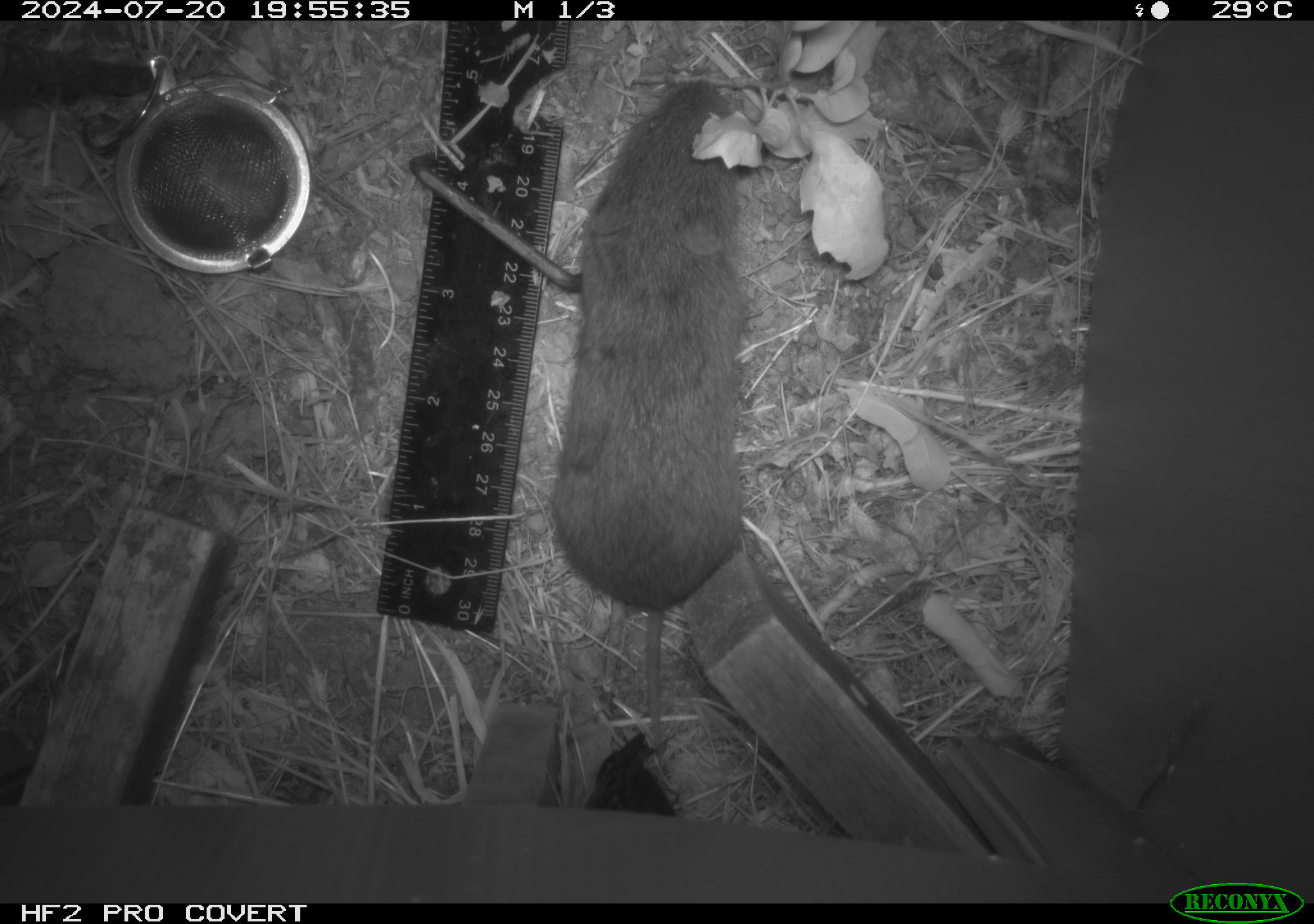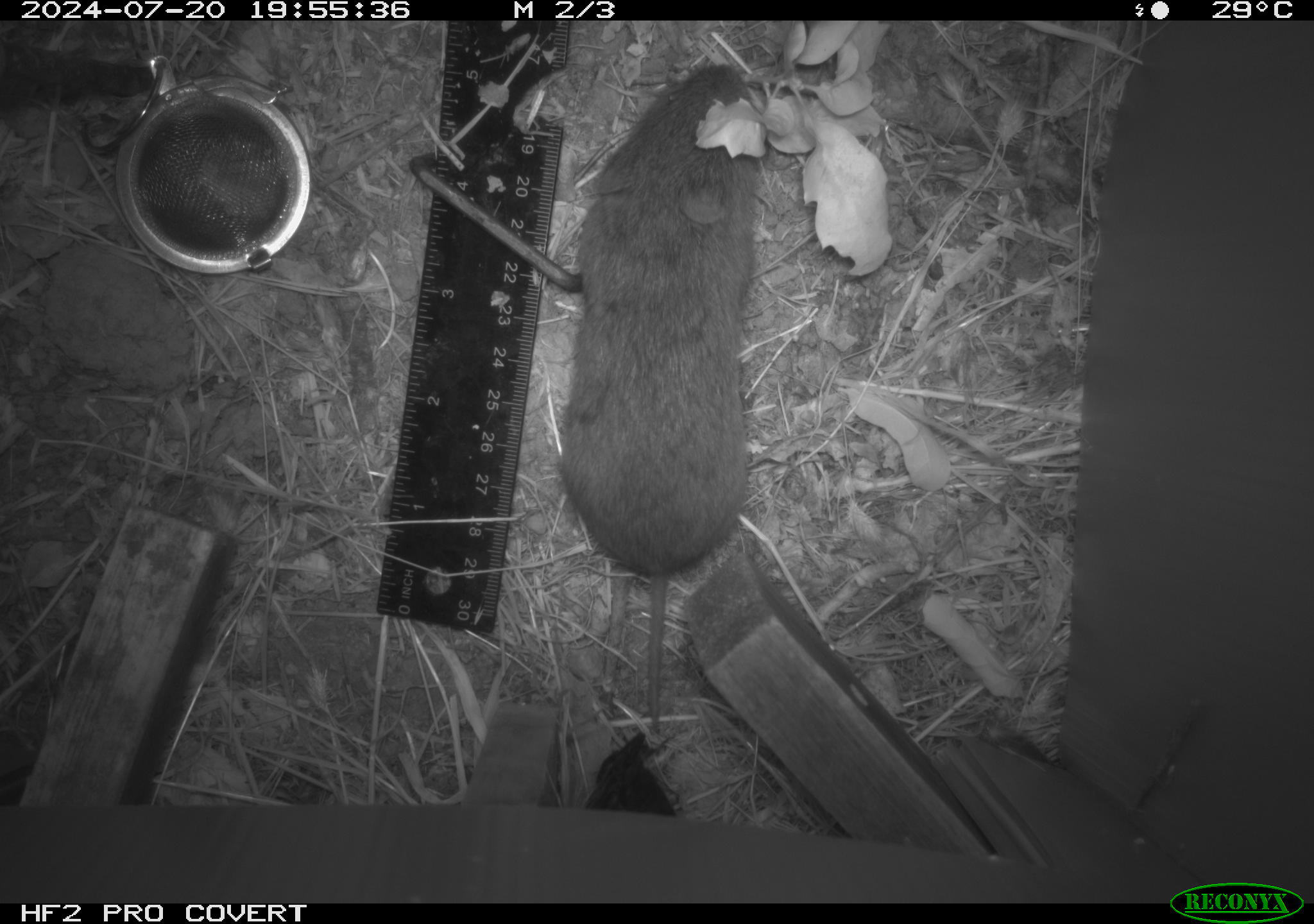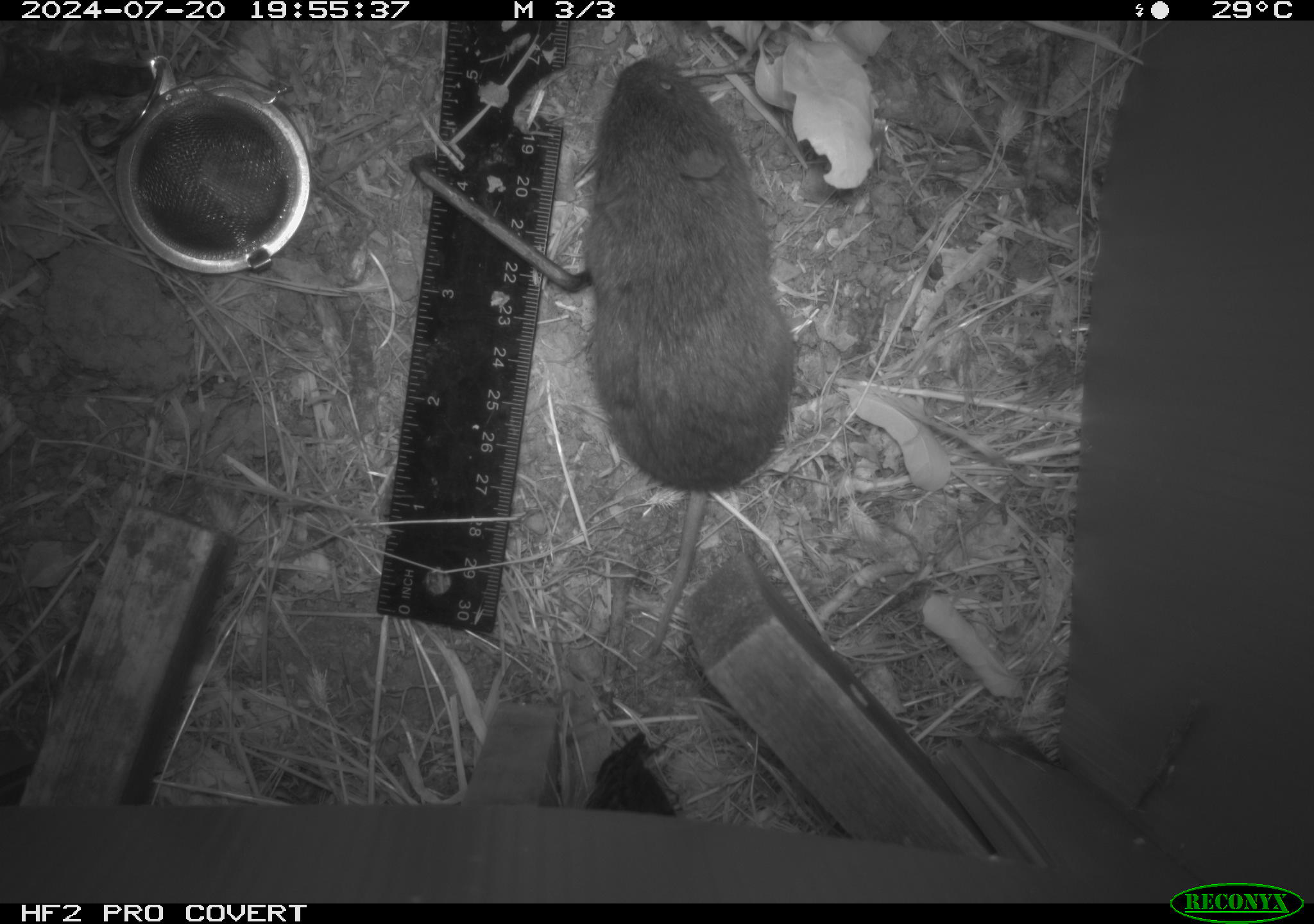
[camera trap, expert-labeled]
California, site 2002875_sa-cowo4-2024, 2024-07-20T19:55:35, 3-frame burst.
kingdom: Animalia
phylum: Chordata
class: Mammalia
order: Rodentia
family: Cricetidae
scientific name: Arvicolinae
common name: voles, lemmings, and muskrats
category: arvicolinae subfamily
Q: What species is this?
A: Arvicolinae subfamily (voles, lemmings, and muskrats) (Arvicolinae).